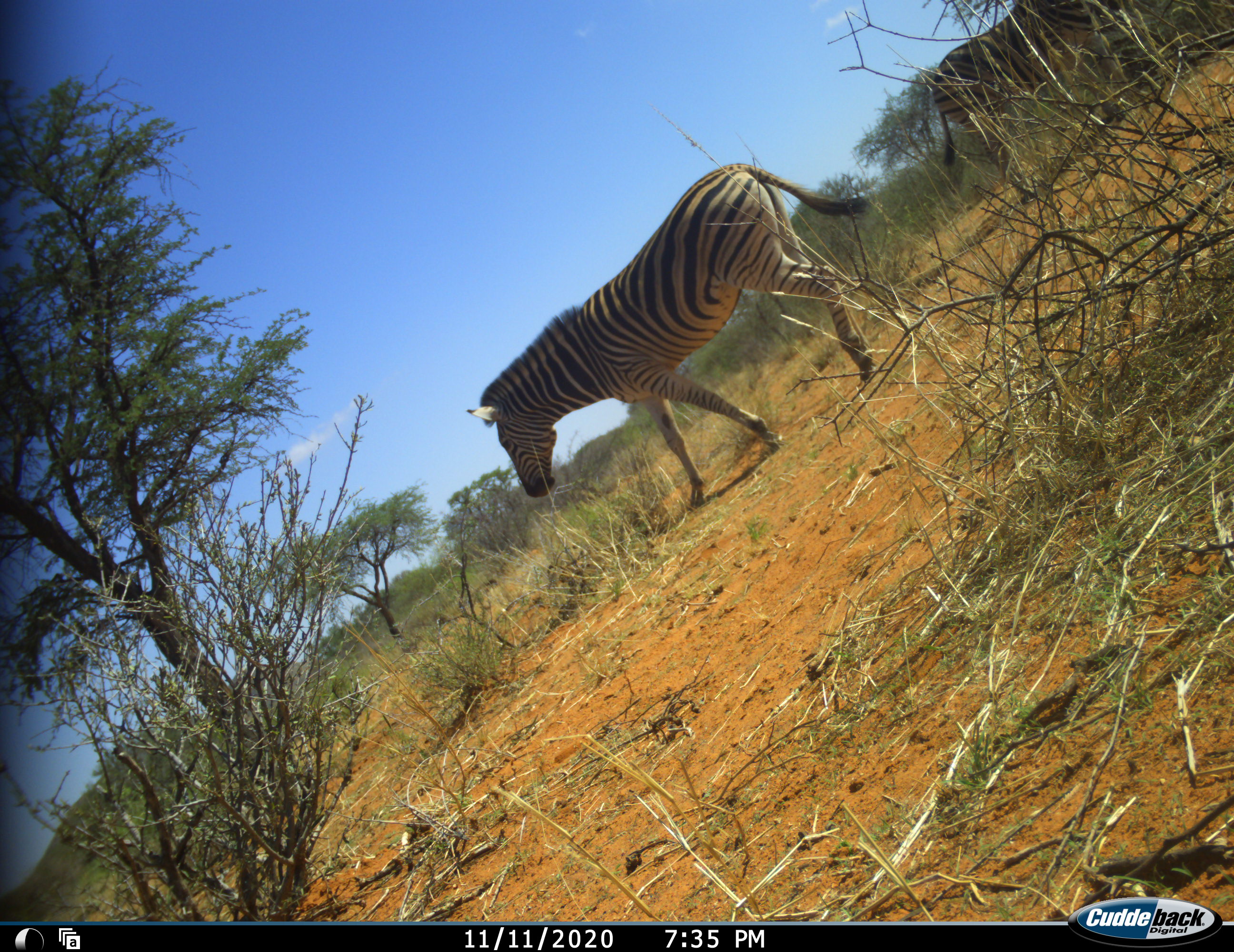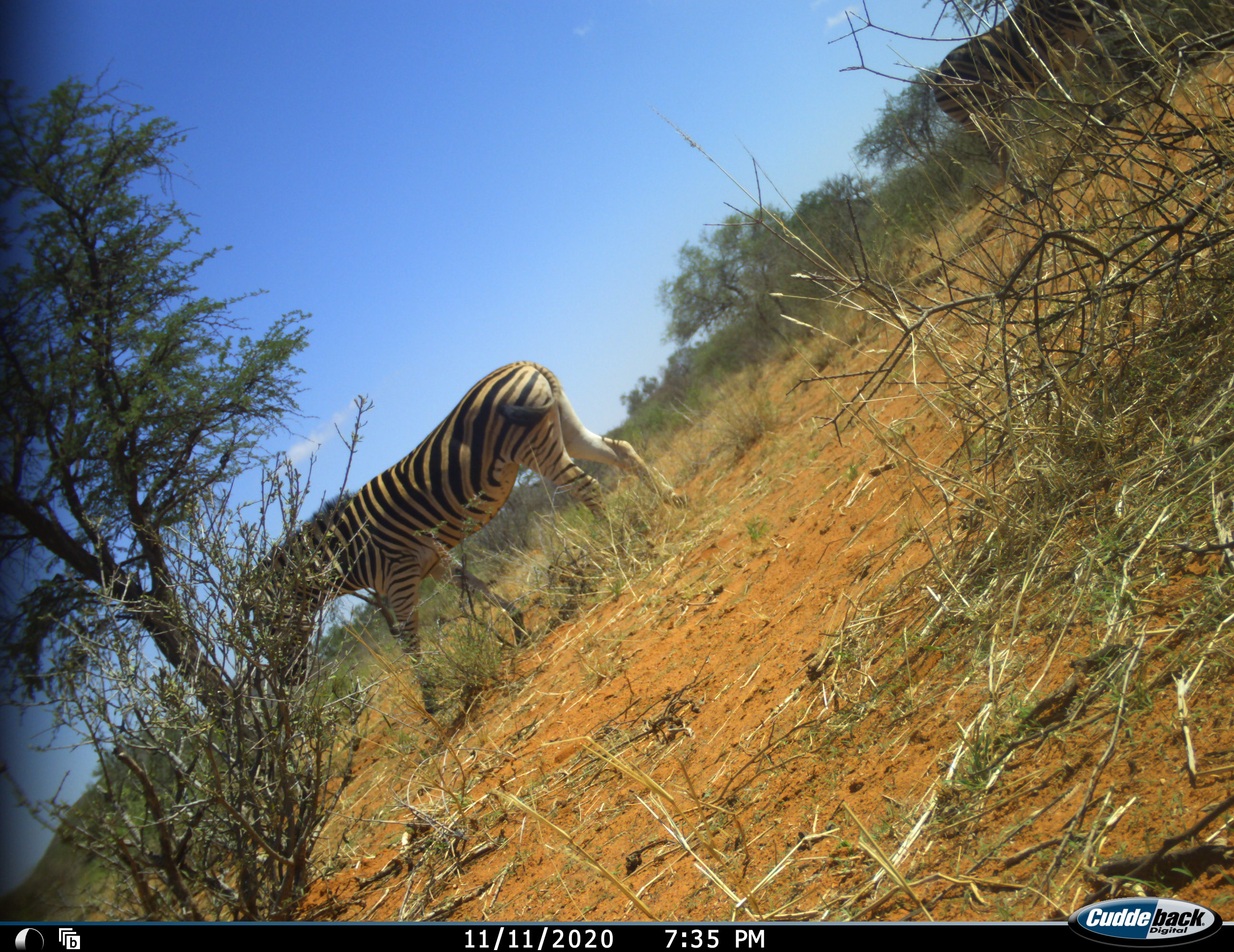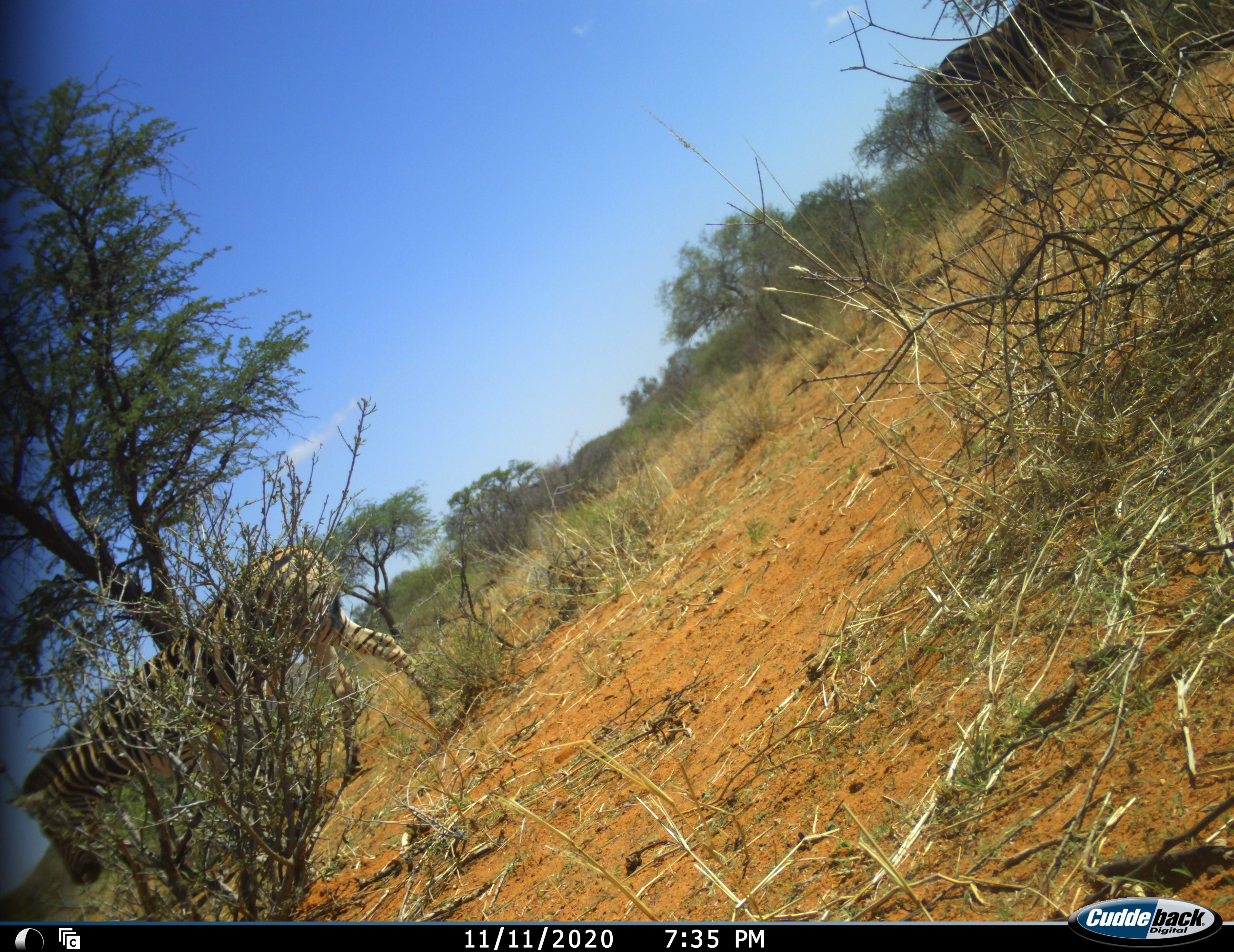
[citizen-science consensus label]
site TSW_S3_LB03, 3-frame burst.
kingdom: Animalia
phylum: Chordata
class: Mammalia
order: Perissodactyla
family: Equidae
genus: Equus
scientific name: Equus quagga burchellii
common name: burchell's zebra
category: zebraburchells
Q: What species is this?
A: Zebraburchells (burchell's zebra) (Equus quagga burchellii).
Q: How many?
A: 1.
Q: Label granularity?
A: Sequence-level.